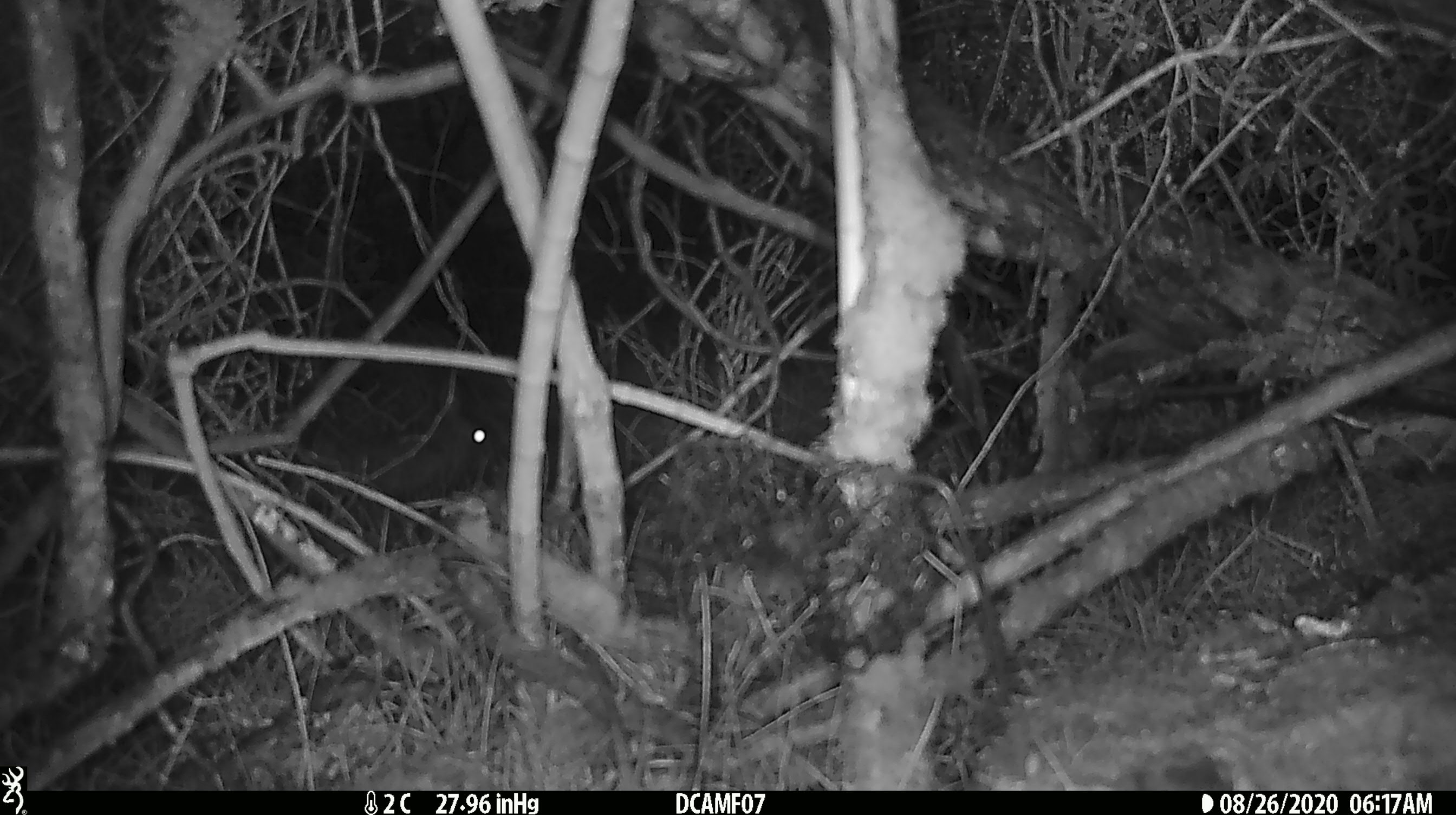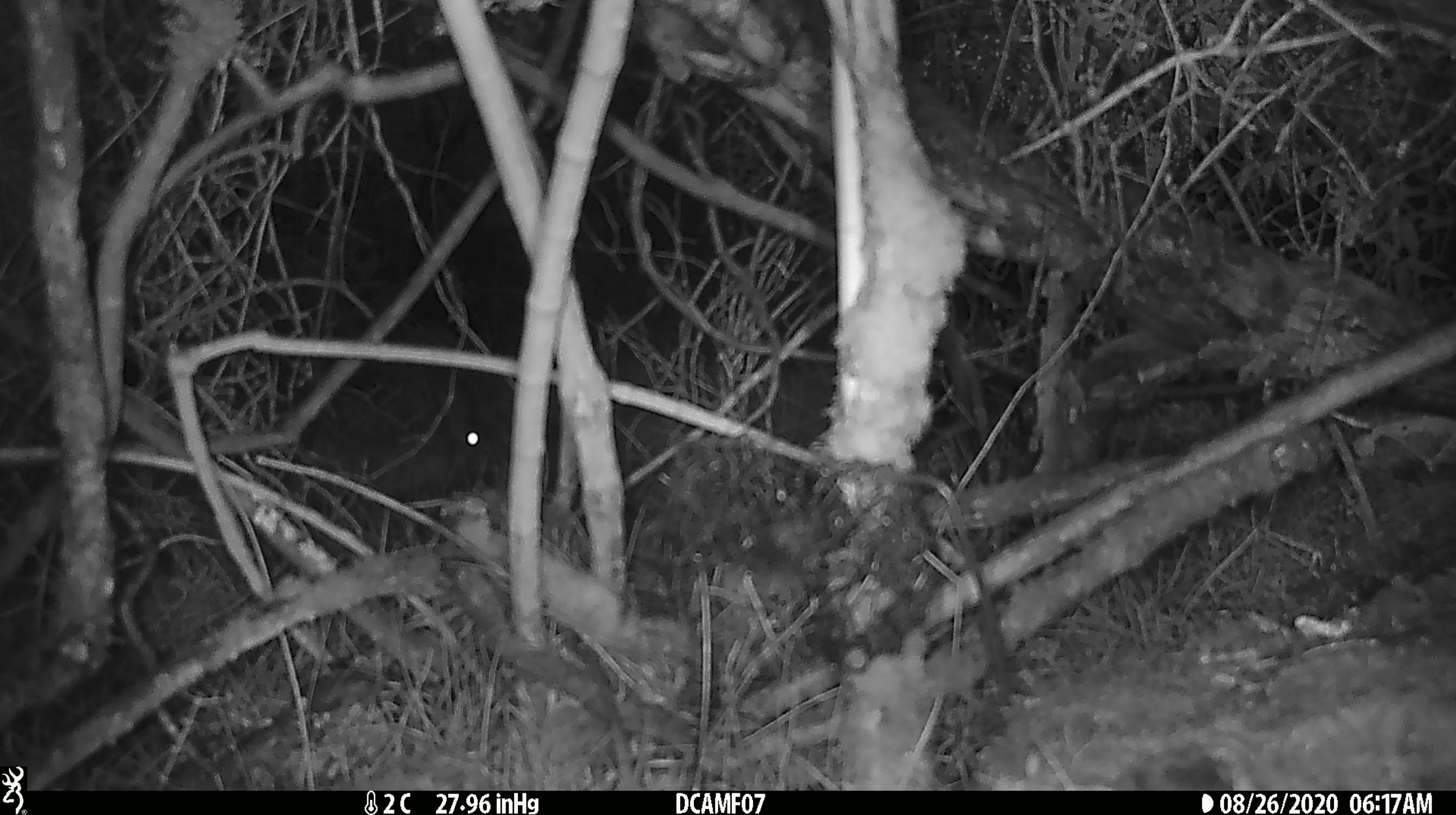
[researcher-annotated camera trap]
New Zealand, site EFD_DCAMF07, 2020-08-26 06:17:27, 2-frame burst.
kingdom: Animalia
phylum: Chordata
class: Mammalia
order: Lagomorpha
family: Leporidae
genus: Oryctolagus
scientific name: Oryctolagus cuniculus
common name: european rabbit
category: rabbit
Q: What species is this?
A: Rabbit (european rabbit) (Oryctolagus cuniculus).